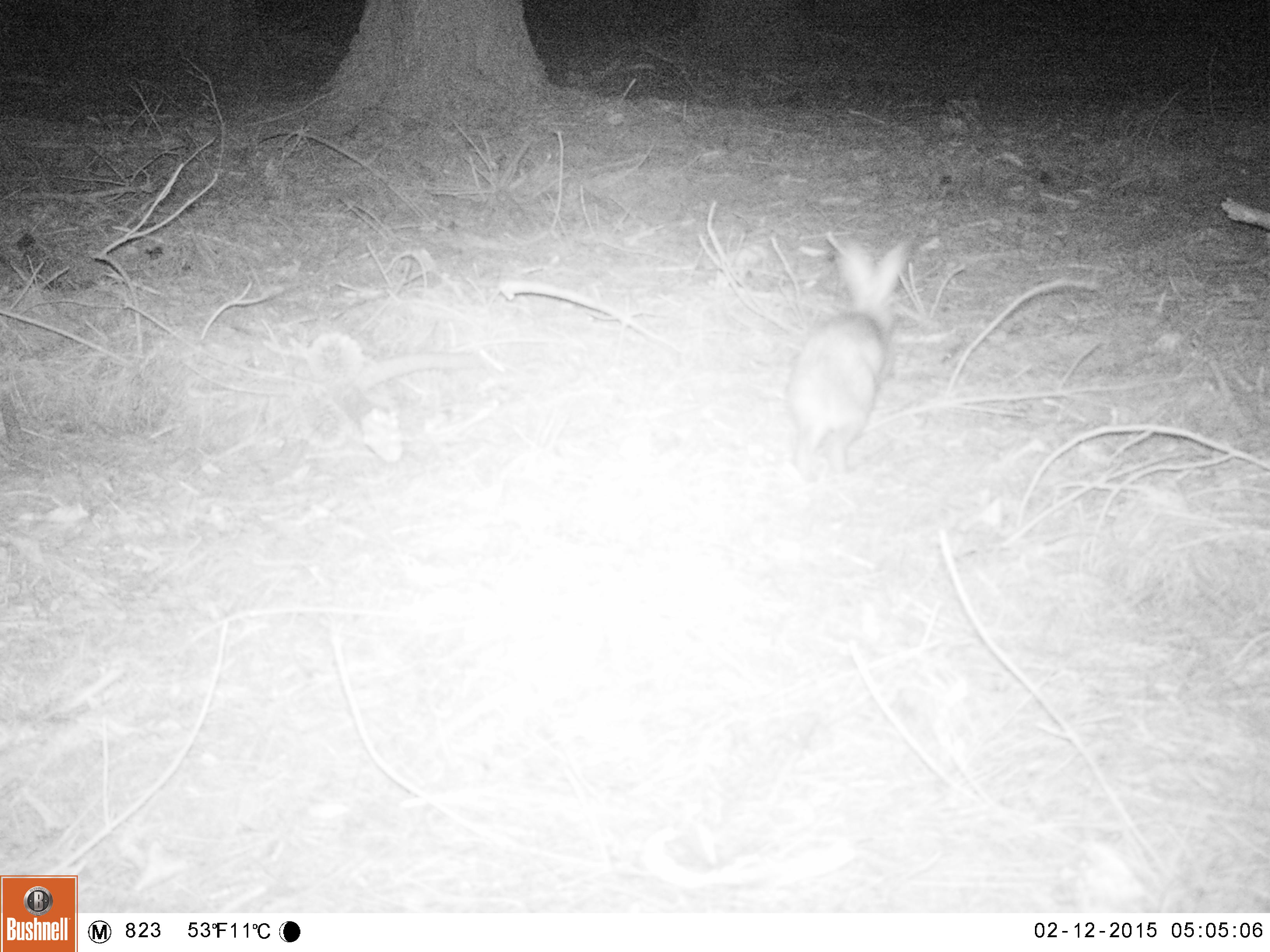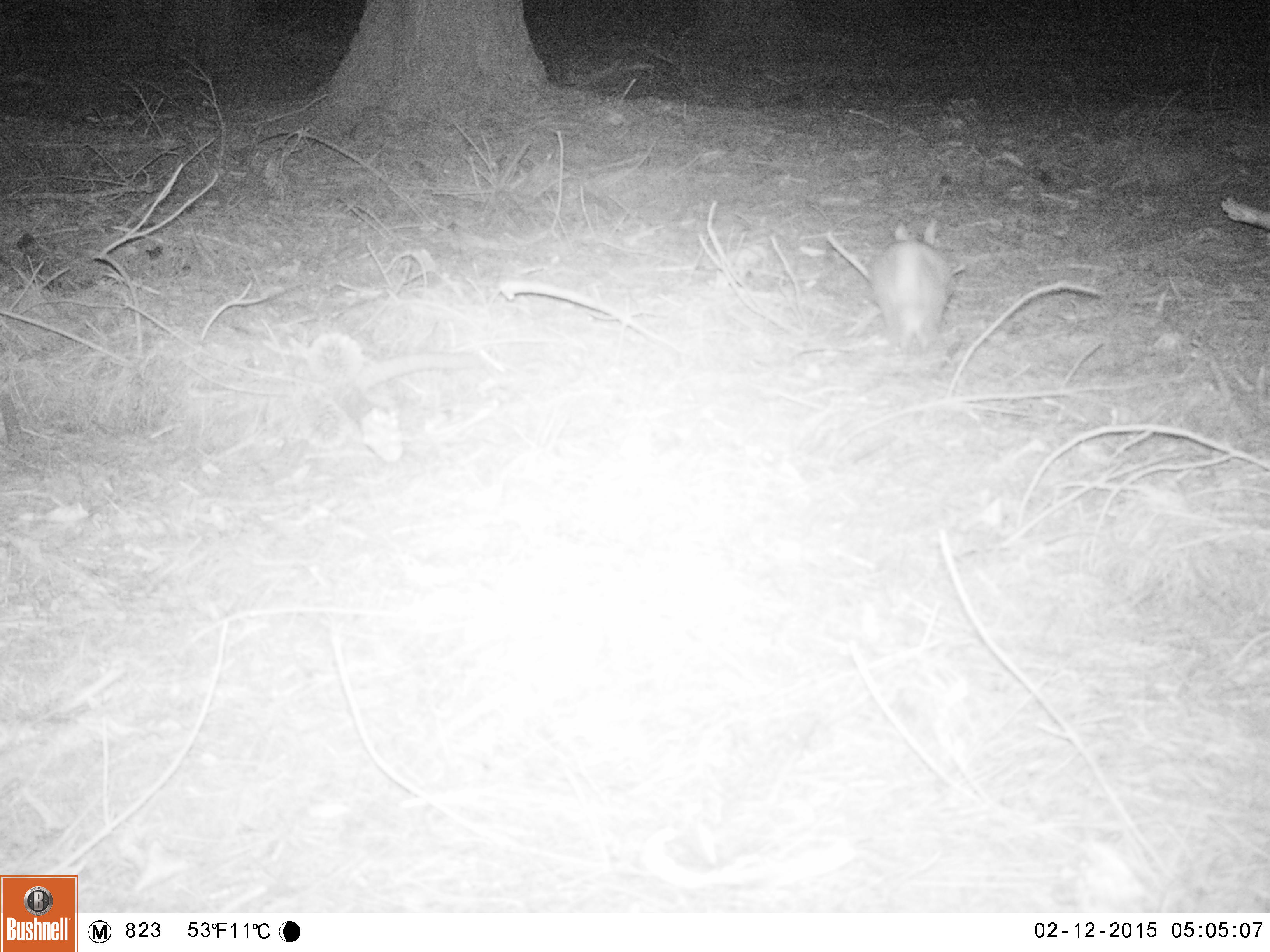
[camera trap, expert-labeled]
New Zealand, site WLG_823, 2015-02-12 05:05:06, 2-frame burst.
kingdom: Animalia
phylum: Chordata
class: Mammalia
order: Lagomorpha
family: Leporidae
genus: Oryctolagus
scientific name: Oryctolagus cuniculus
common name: european rabbit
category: rabbit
Rabbit (european rabbit) (Oryctolagus cuniculus).